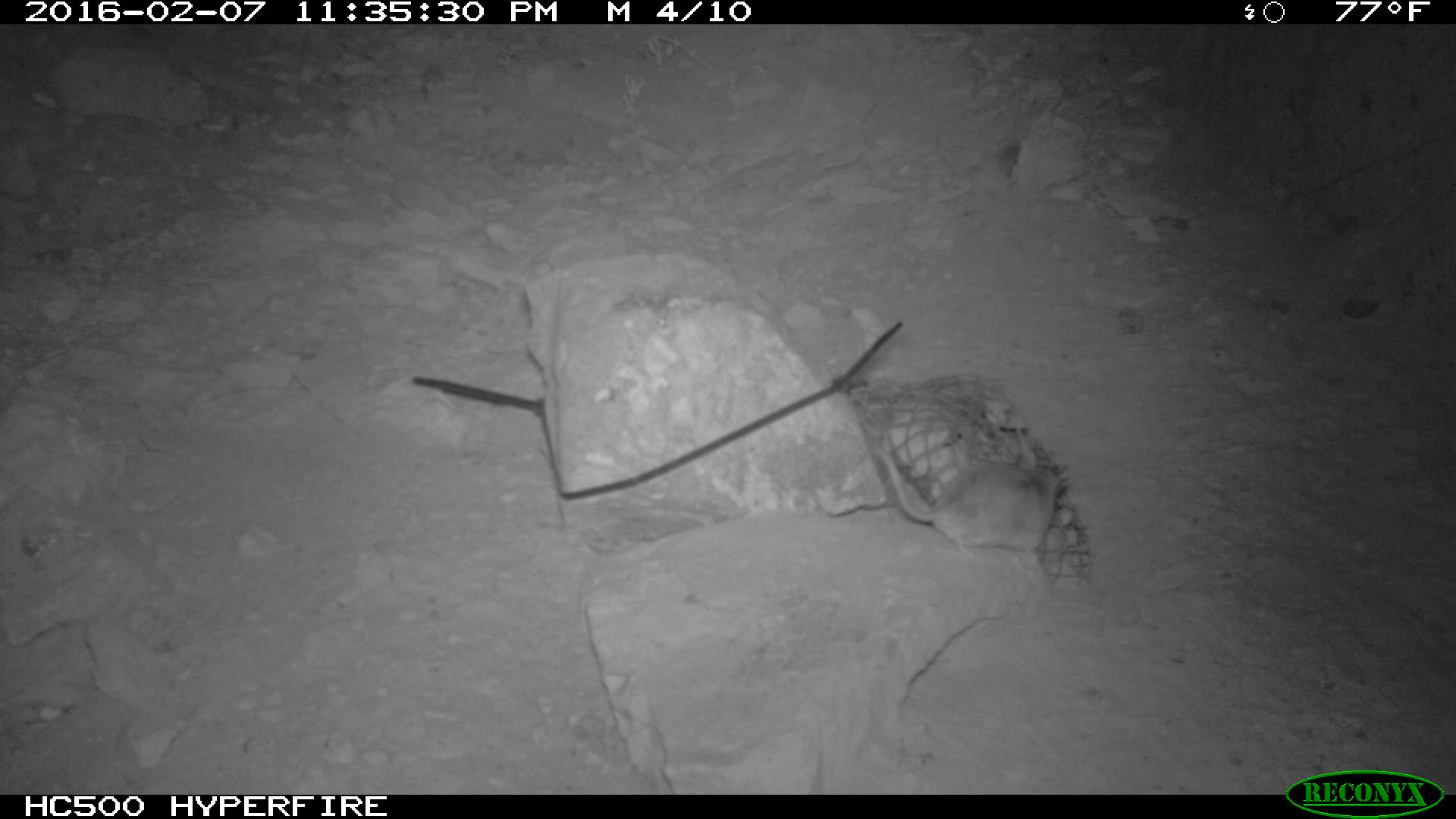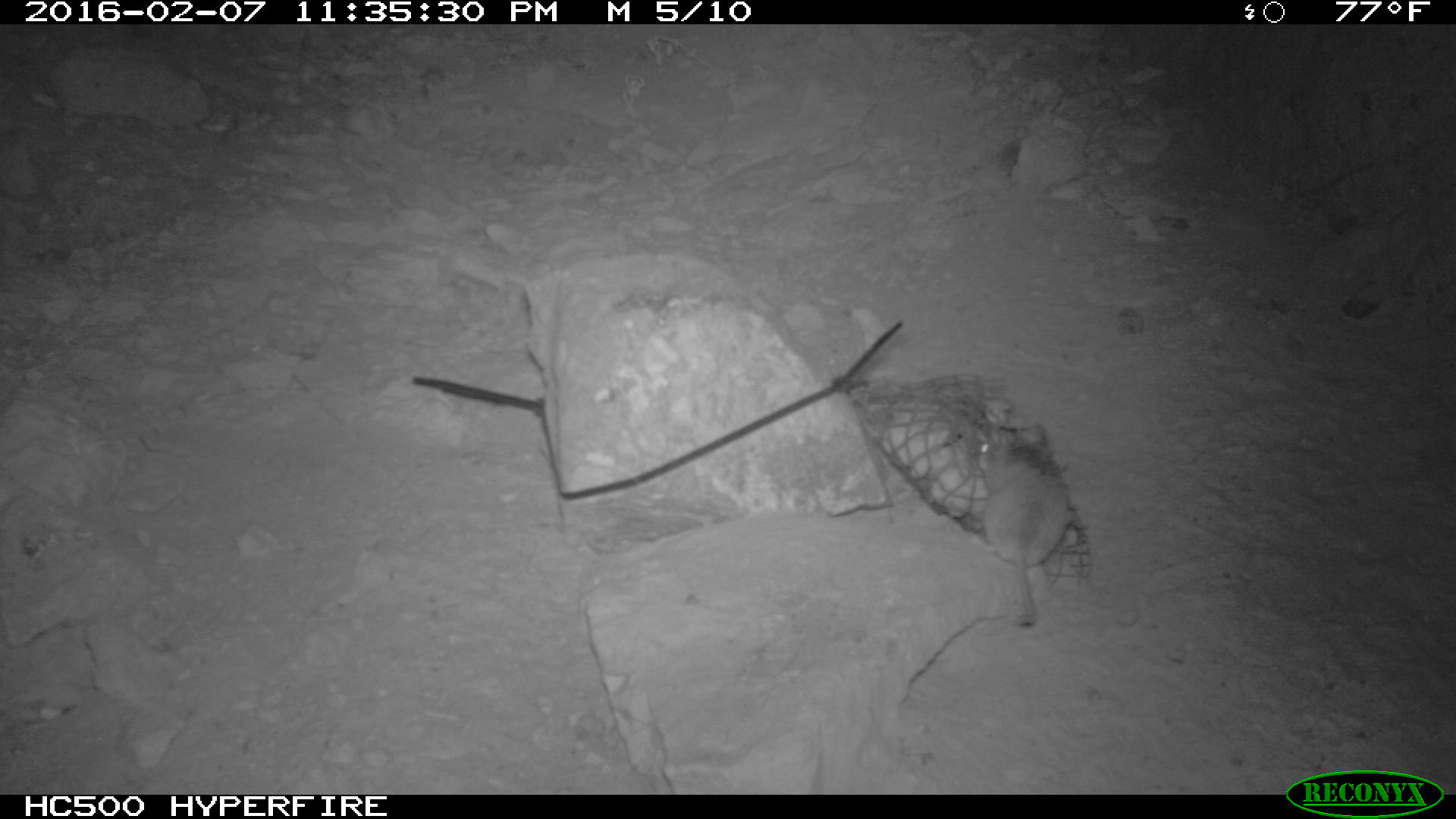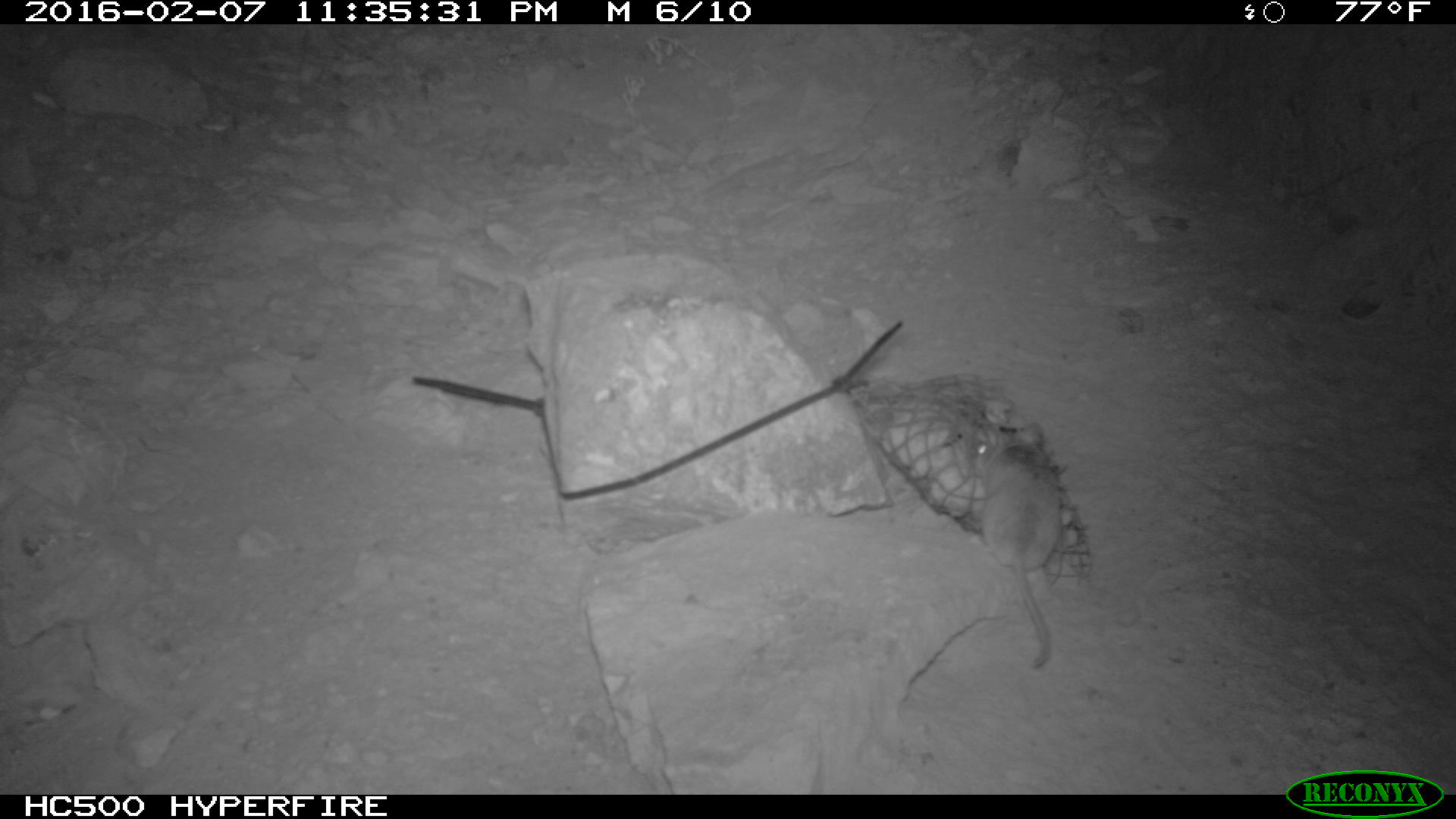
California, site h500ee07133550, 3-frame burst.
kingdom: Animalia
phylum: Chordata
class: Mammalia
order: Rodentia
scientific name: Rodentia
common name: rodent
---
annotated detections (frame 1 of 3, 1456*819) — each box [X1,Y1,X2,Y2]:
rodent: [881,449,1057,570]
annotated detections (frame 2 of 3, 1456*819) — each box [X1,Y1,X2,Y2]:
rodent: [973,436,1071,626]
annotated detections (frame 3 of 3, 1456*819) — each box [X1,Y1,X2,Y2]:
rodent: [973,422,1060,667]